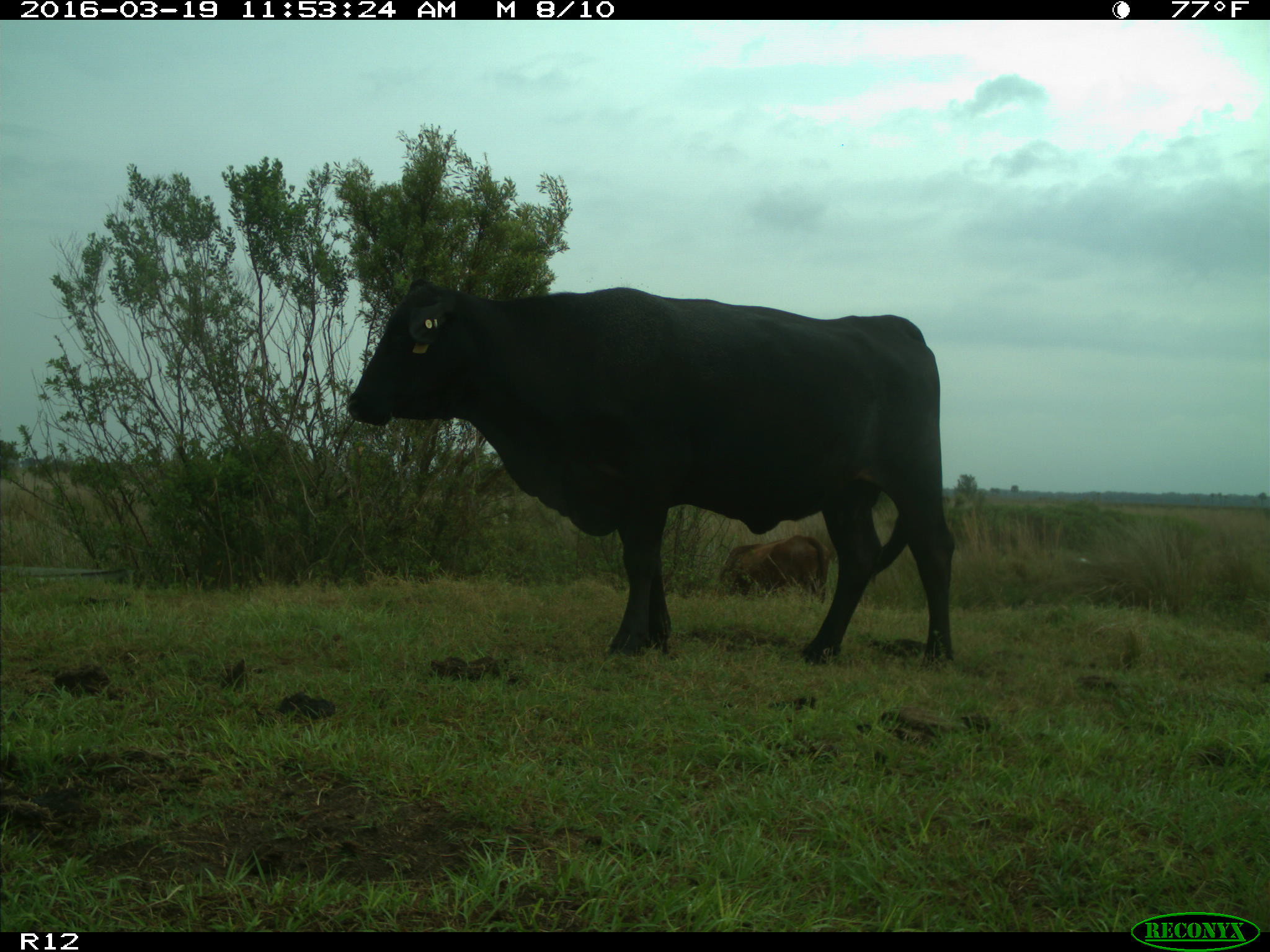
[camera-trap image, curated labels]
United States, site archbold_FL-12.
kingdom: Animalia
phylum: Chordata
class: Mammalia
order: Artiodactyla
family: Bovidae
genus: Bos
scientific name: Bos taurus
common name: domestic cow